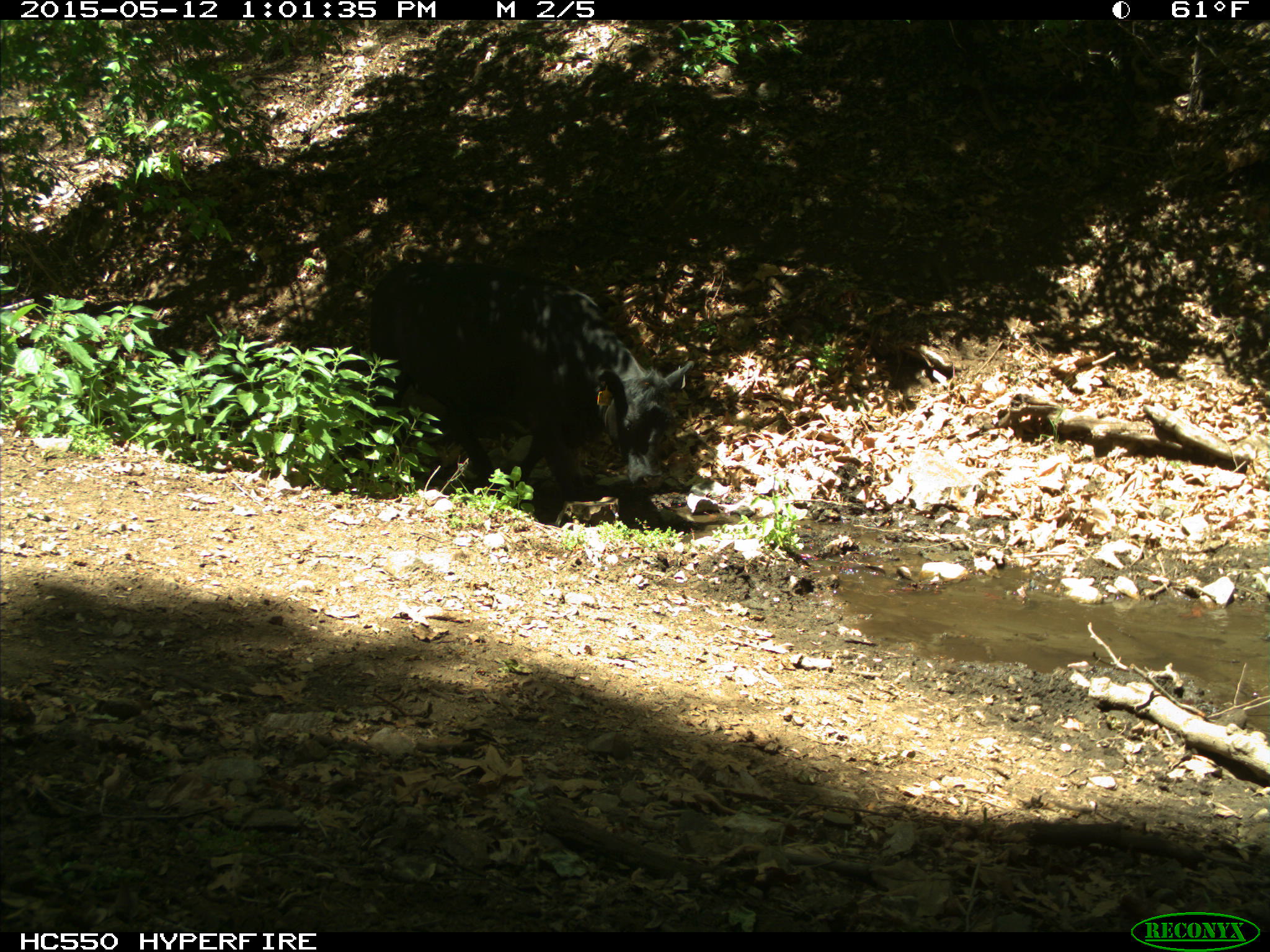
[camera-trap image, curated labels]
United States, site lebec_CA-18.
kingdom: Animalia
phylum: Chordata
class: Mammalia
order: Artiodactyla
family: Bovidae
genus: Bos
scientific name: Bos taurus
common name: domestic cow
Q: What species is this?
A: Bos taurus (domestic cow).